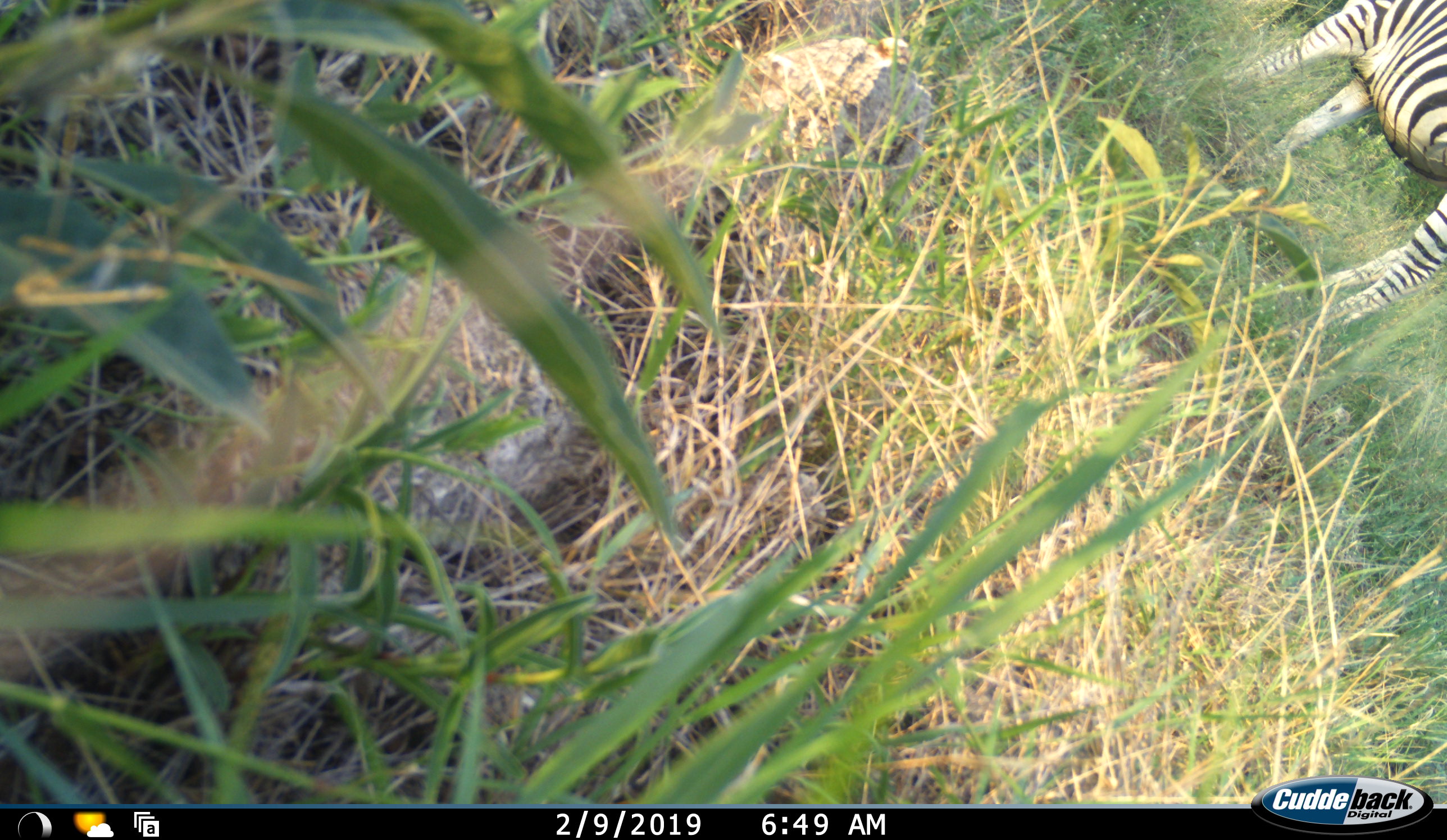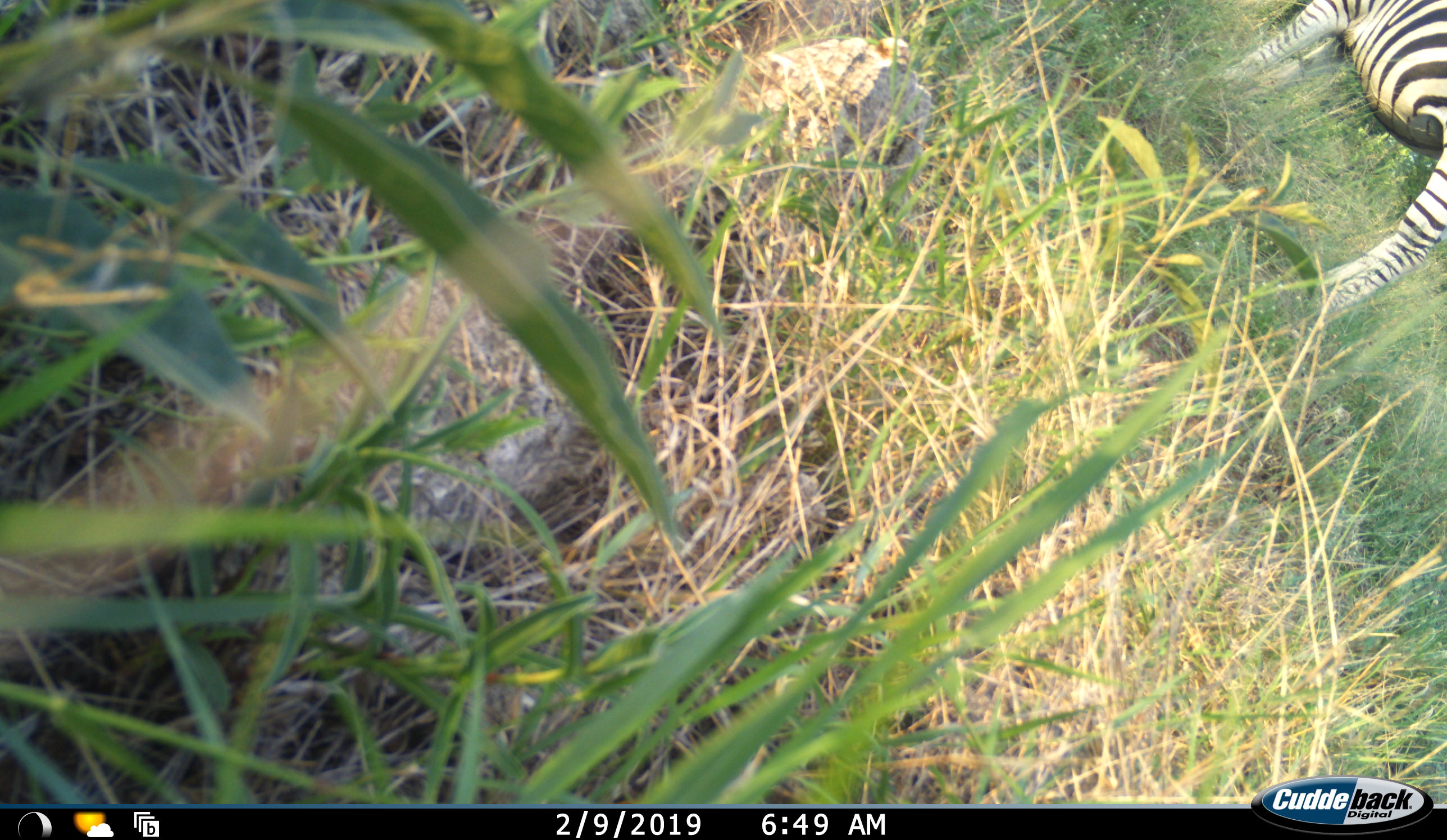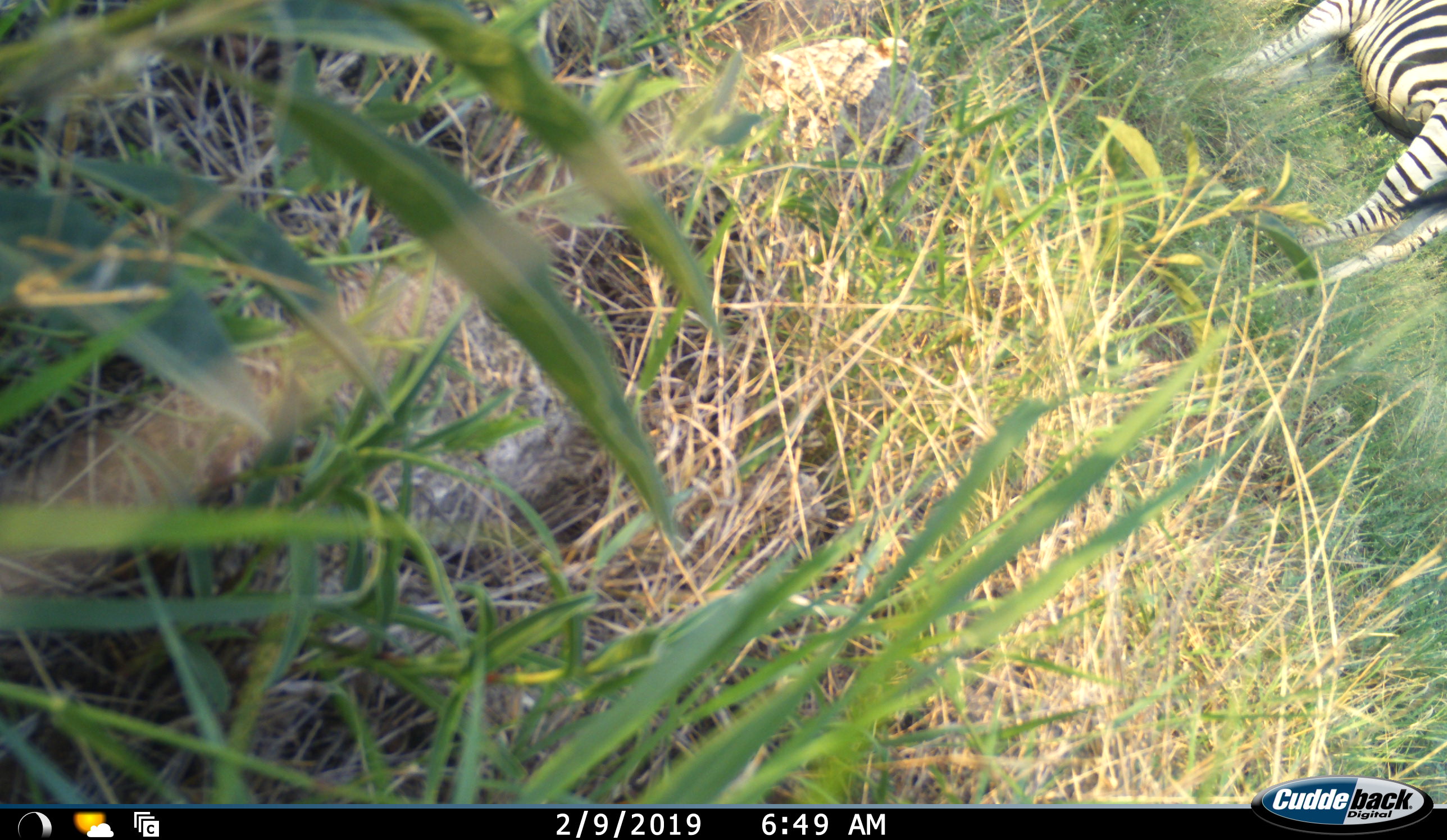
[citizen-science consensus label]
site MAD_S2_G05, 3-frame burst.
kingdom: Animalia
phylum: Chordata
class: Mammalia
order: Perissodactyla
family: Equidae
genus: Equus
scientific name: Equus quagga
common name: plains zebra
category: zebraplains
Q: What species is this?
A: Zebraplains (plains zebra) (Equus quagga).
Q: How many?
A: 1.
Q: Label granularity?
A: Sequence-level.